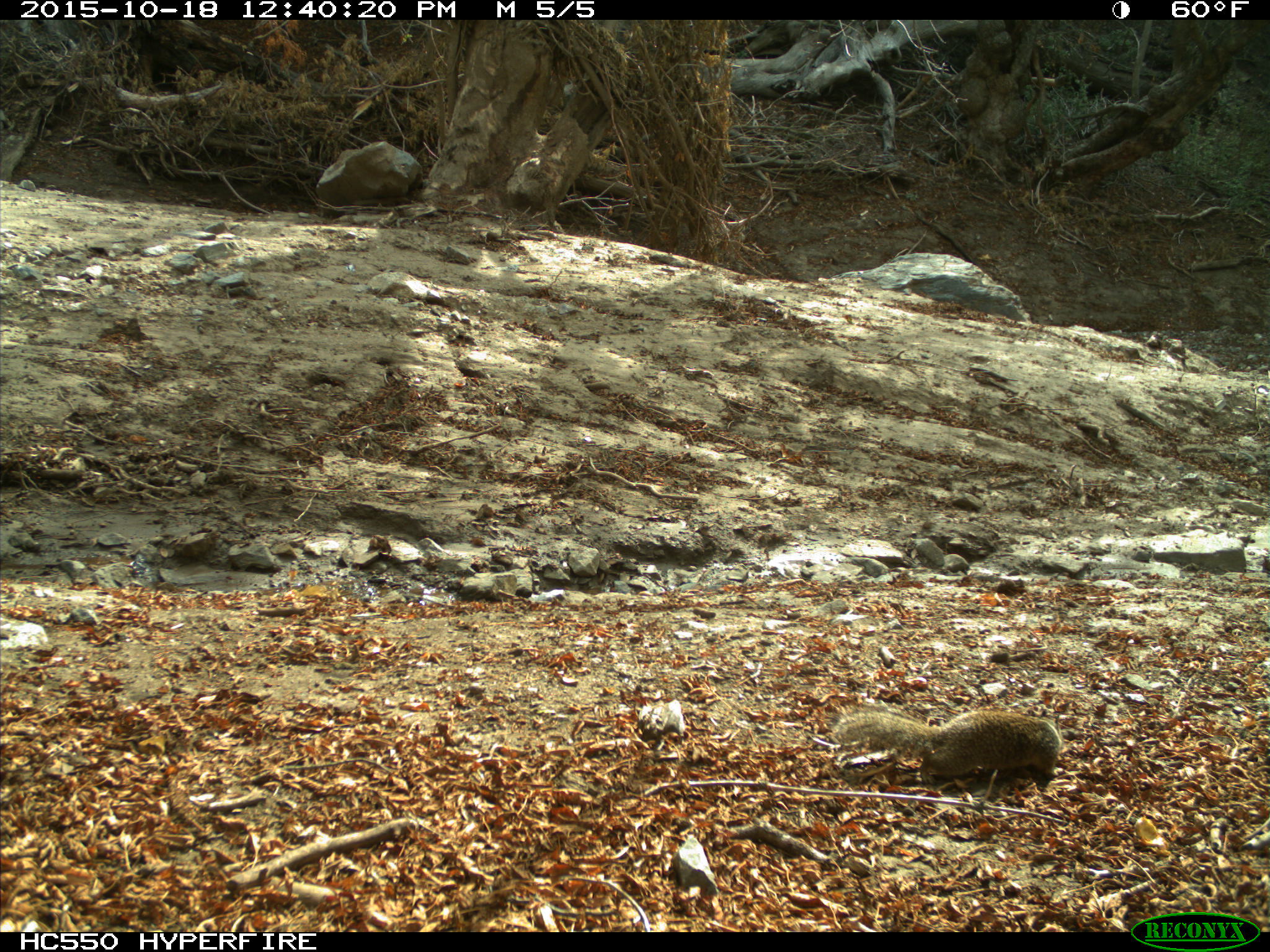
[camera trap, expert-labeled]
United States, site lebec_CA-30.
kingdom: Animalia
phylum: Chordata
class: Mammalia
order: Rodentia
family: Sciuridae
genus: Otospermophilus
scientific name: Otospermophilus beecheyi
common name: california ground squirrel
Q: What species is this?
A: Otospermophilus beecheyi (california ground squirrel).